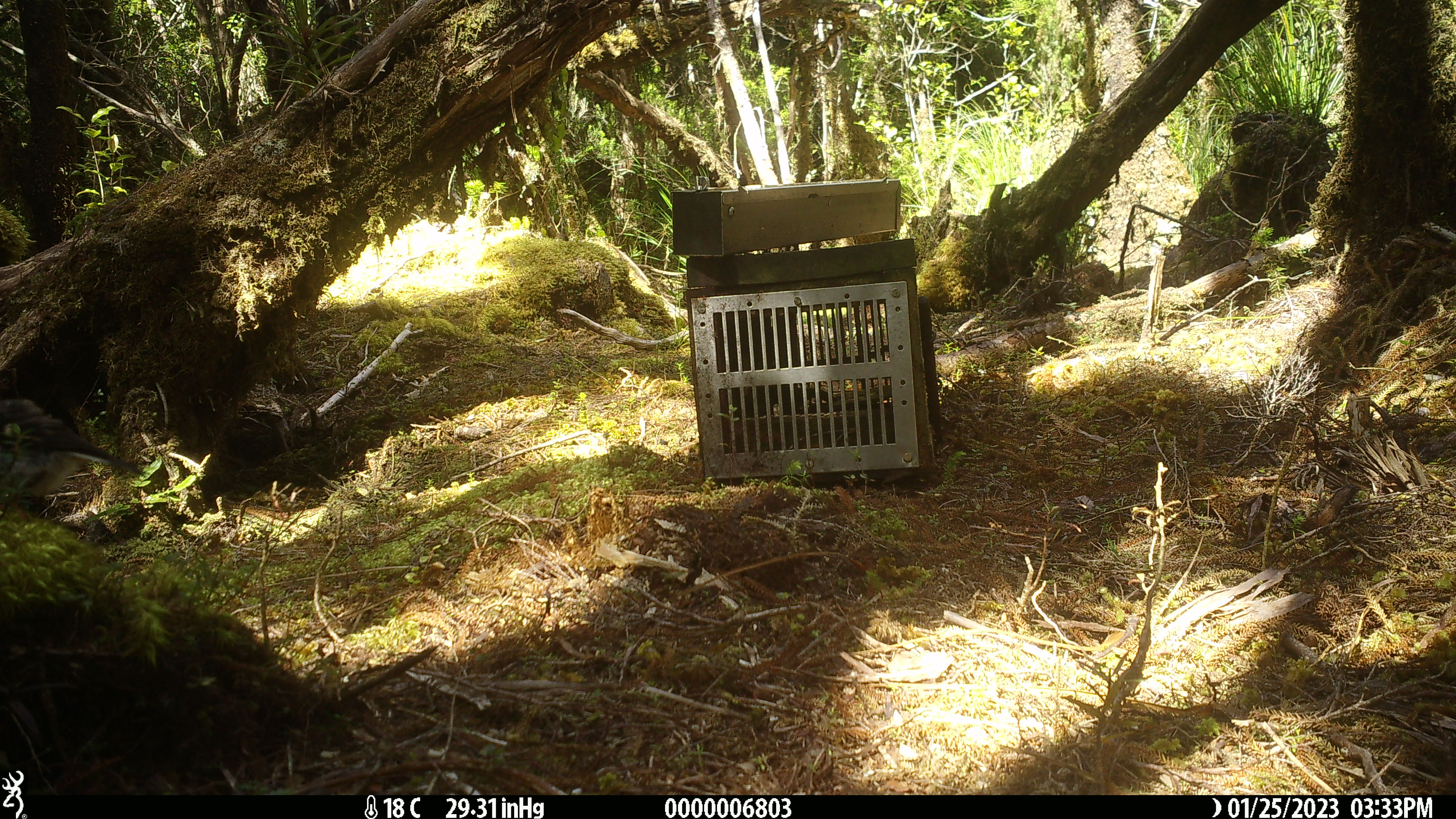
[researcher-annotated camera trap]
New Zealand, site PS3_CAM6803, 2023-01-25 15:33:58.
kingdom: Animalia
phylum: Chordata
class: Aves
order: Passeriformes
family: Petroicidae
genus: Petroica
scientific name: Petroica macrocephala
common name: tomtit